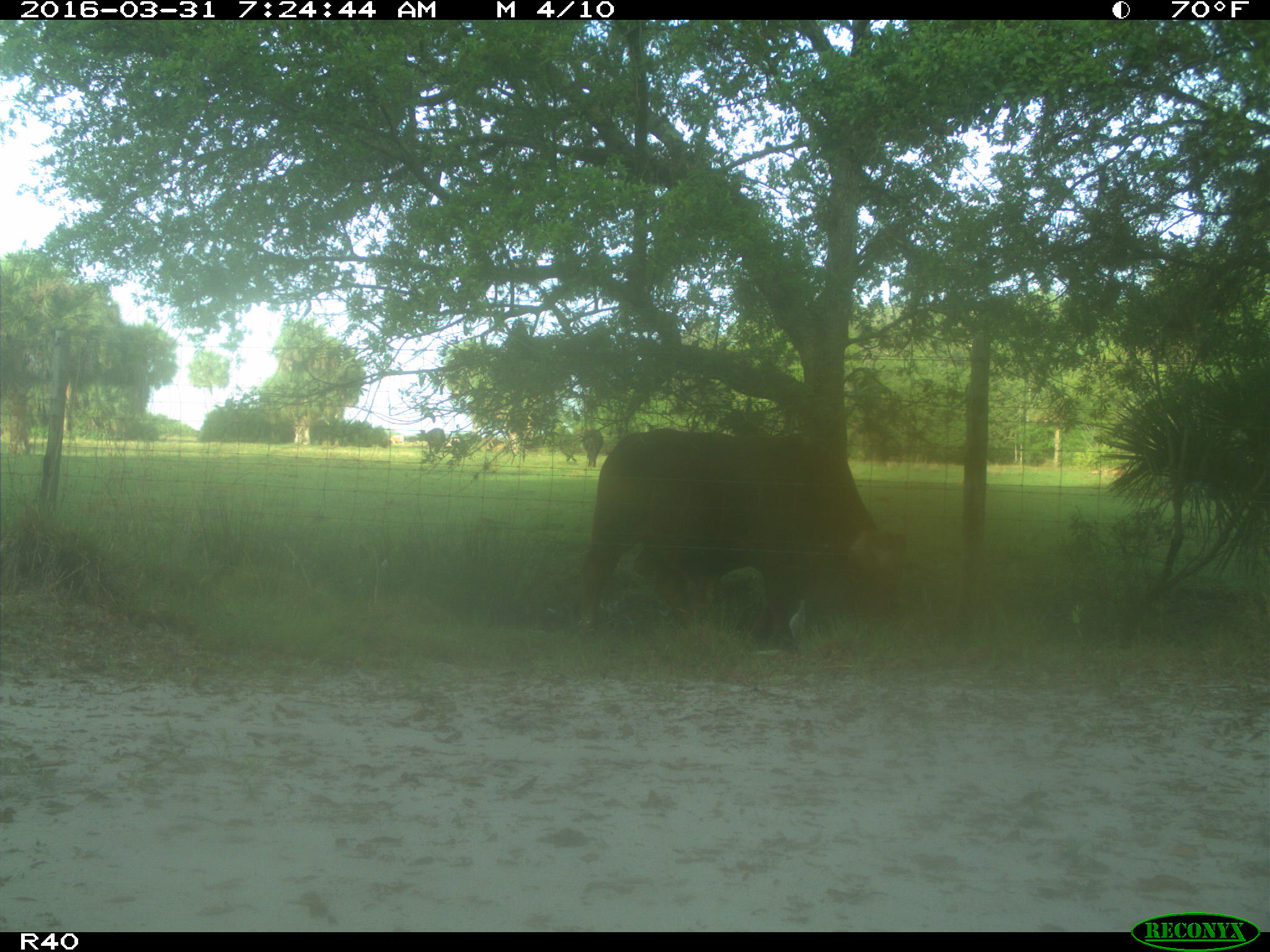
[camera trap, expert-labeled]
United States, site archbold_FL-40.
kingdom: Animalia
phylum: Chordata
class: Mammalia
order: Artiodactyla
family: Bovidae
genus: Bos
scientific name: Bos taurus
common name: domestic cow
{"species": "Bos taurus (domestic cow)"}